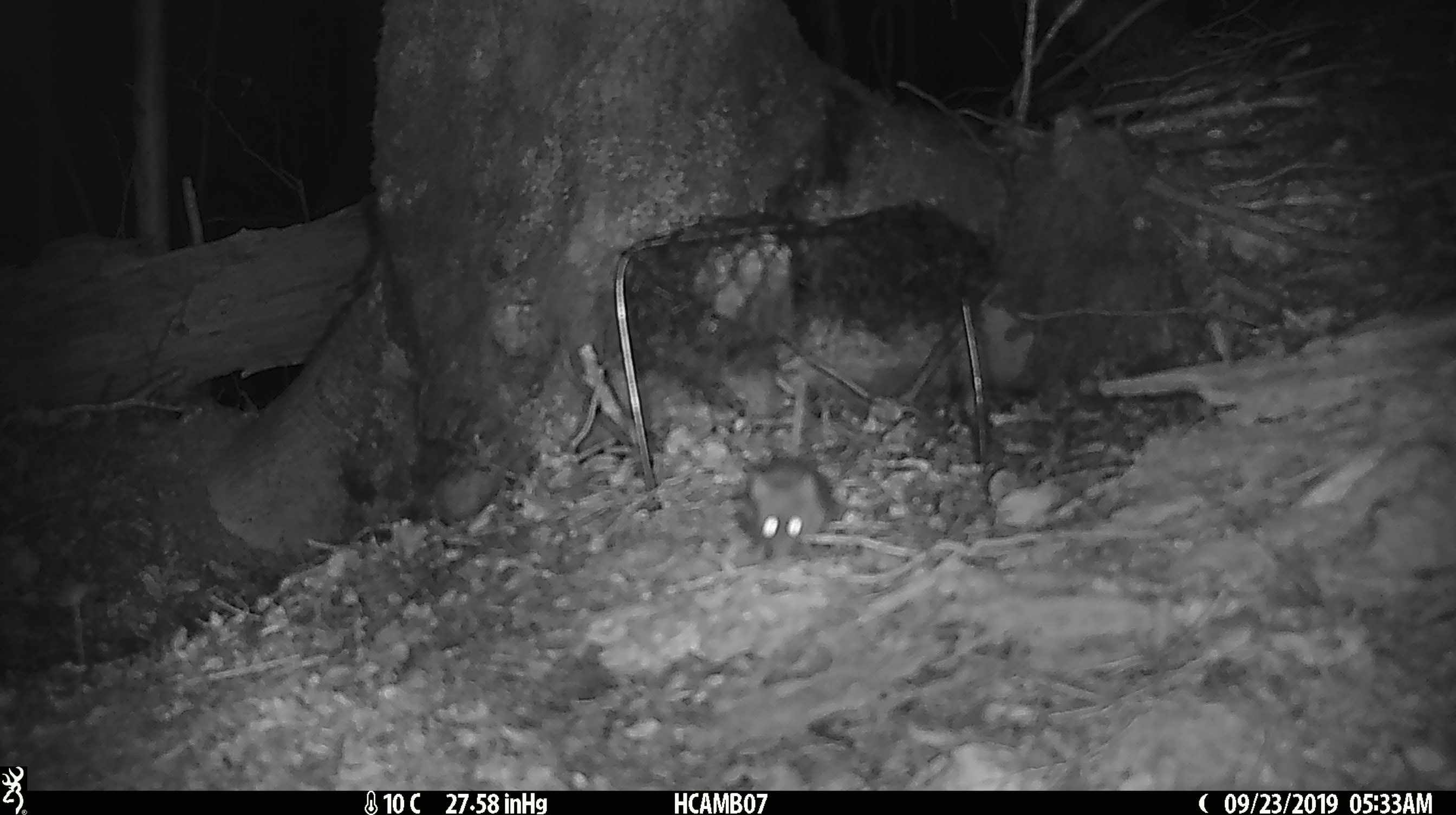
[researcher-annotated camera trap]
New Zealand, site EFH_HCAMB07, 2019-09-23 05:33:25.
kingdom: Animalia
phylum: Chordata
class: Mammalia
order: Rodentia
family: Muridae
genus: Mus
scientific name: Mus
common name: mouse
Mouse (Mus).